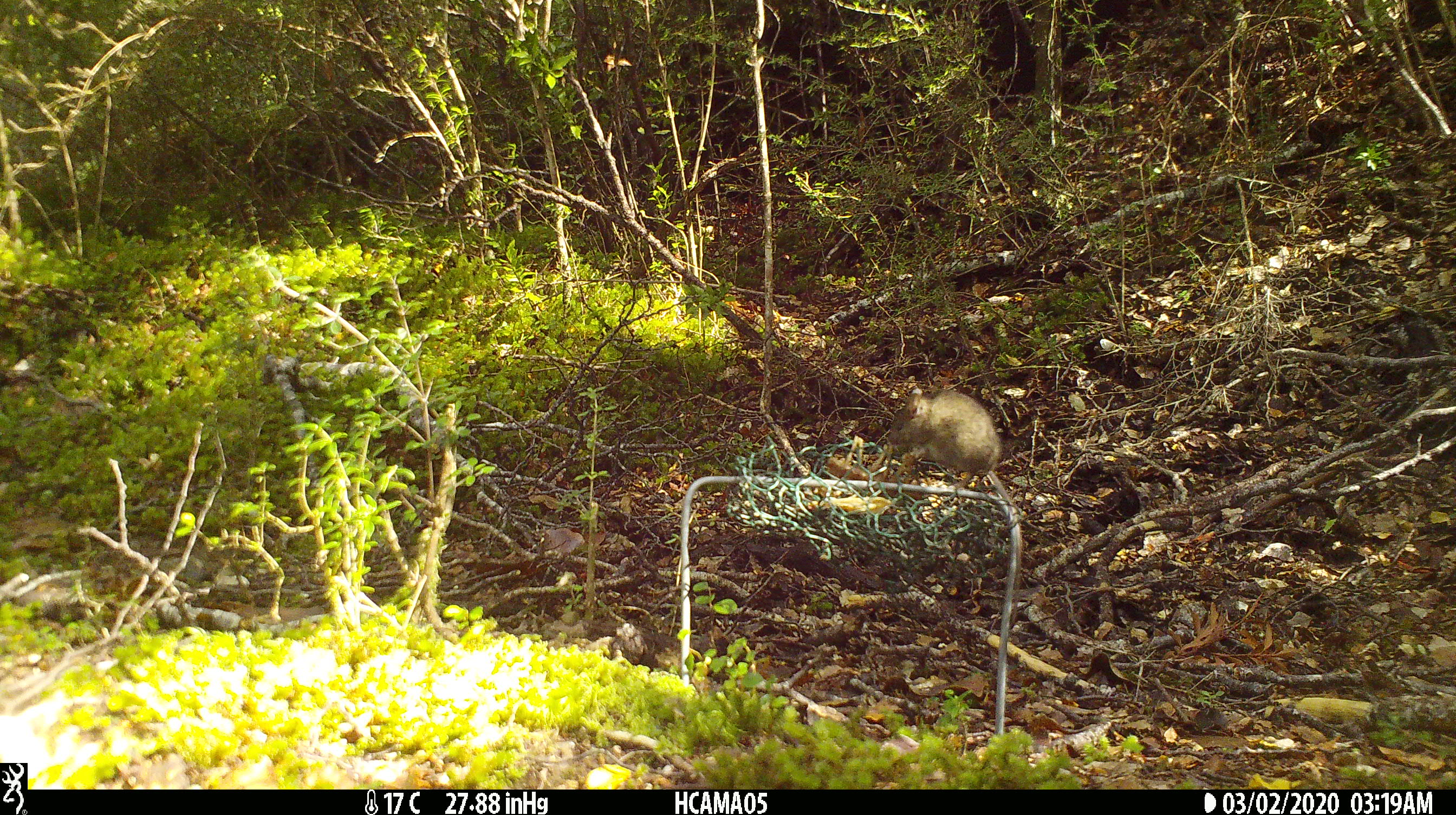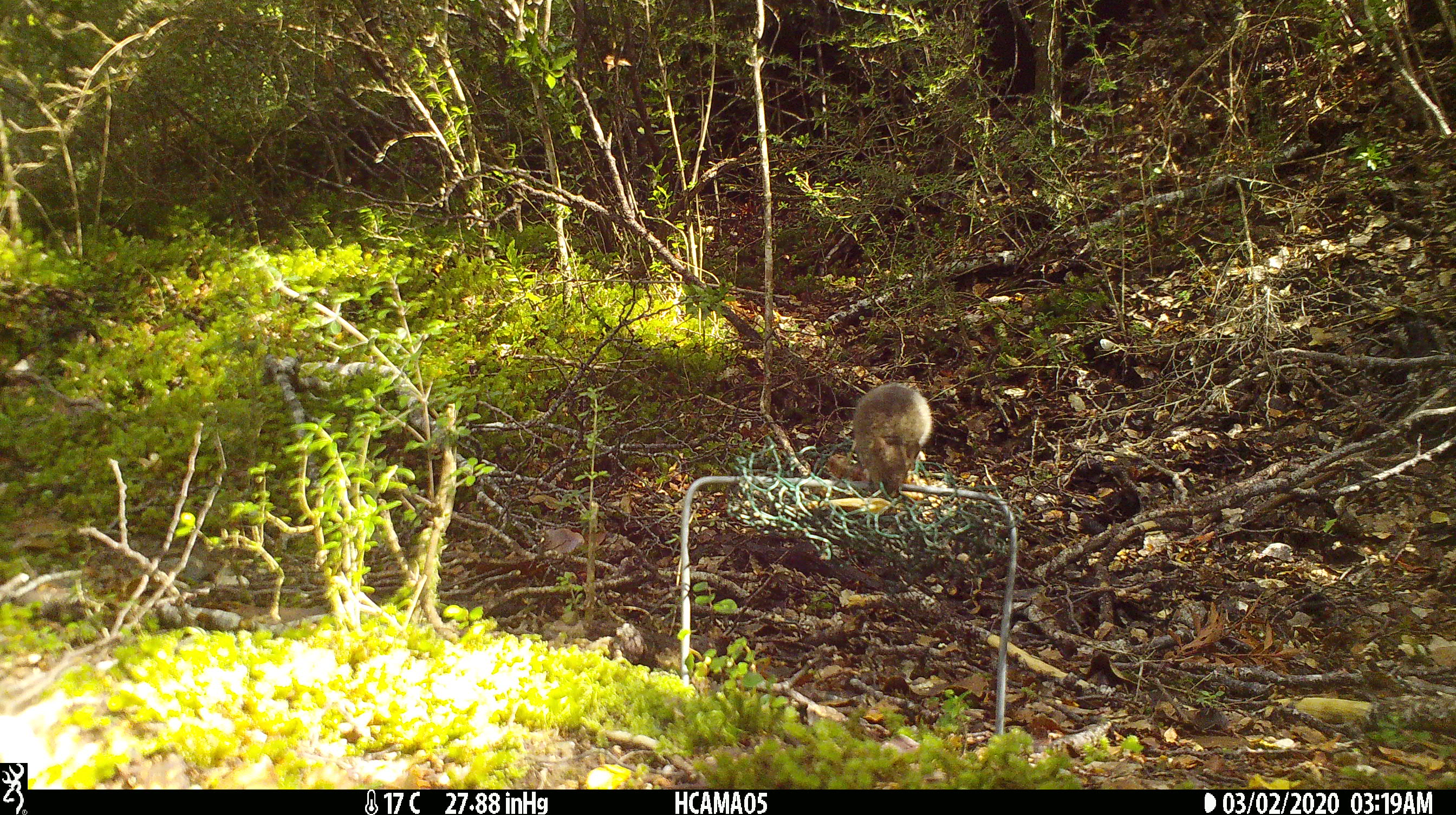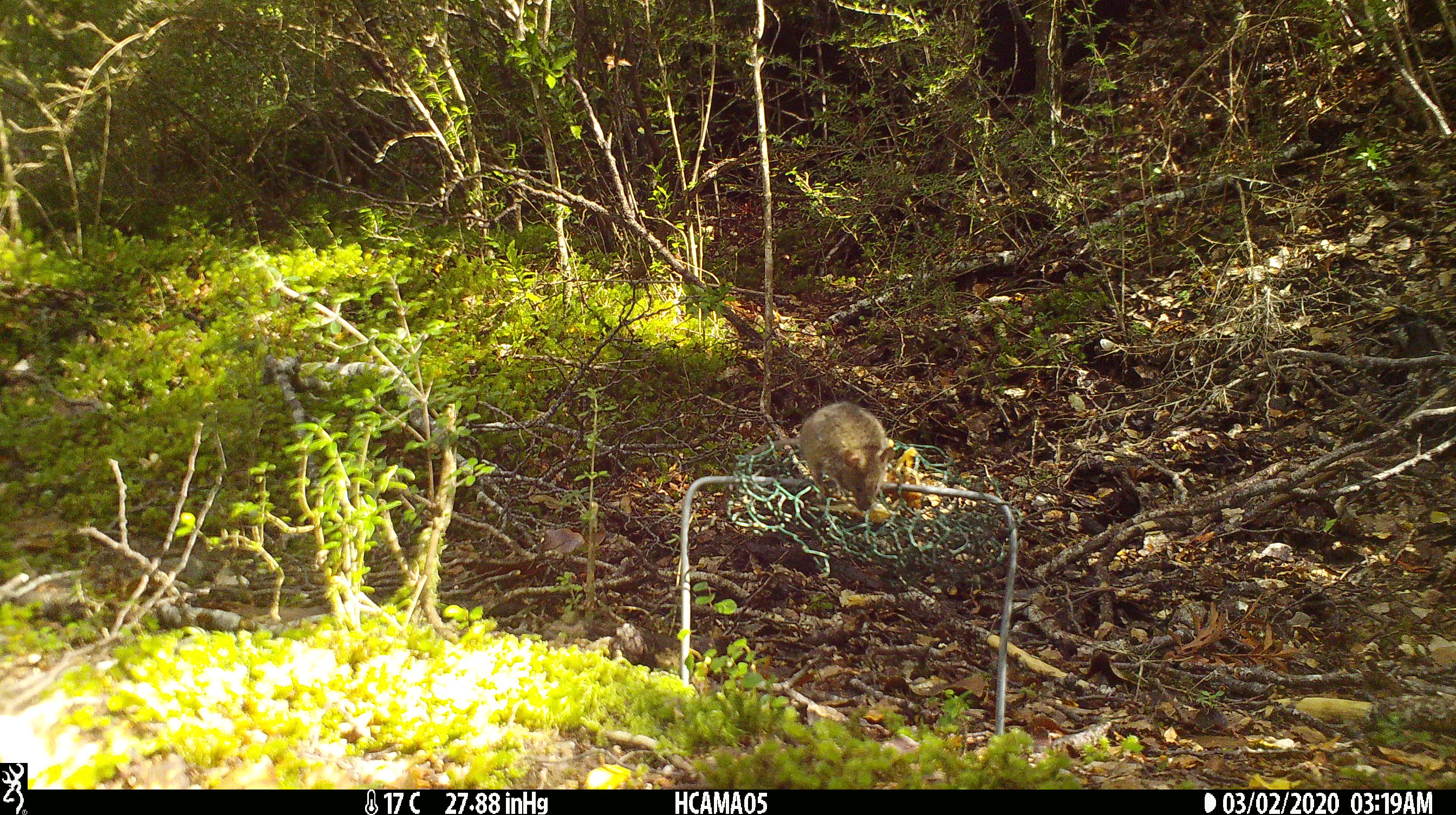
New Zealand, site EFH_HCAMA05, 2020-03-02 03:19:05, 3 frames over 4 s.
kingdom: Animalia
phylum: Chordata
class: Mammalia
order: Rodentia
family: Muridae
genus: Mus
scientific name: Mus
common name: mouse